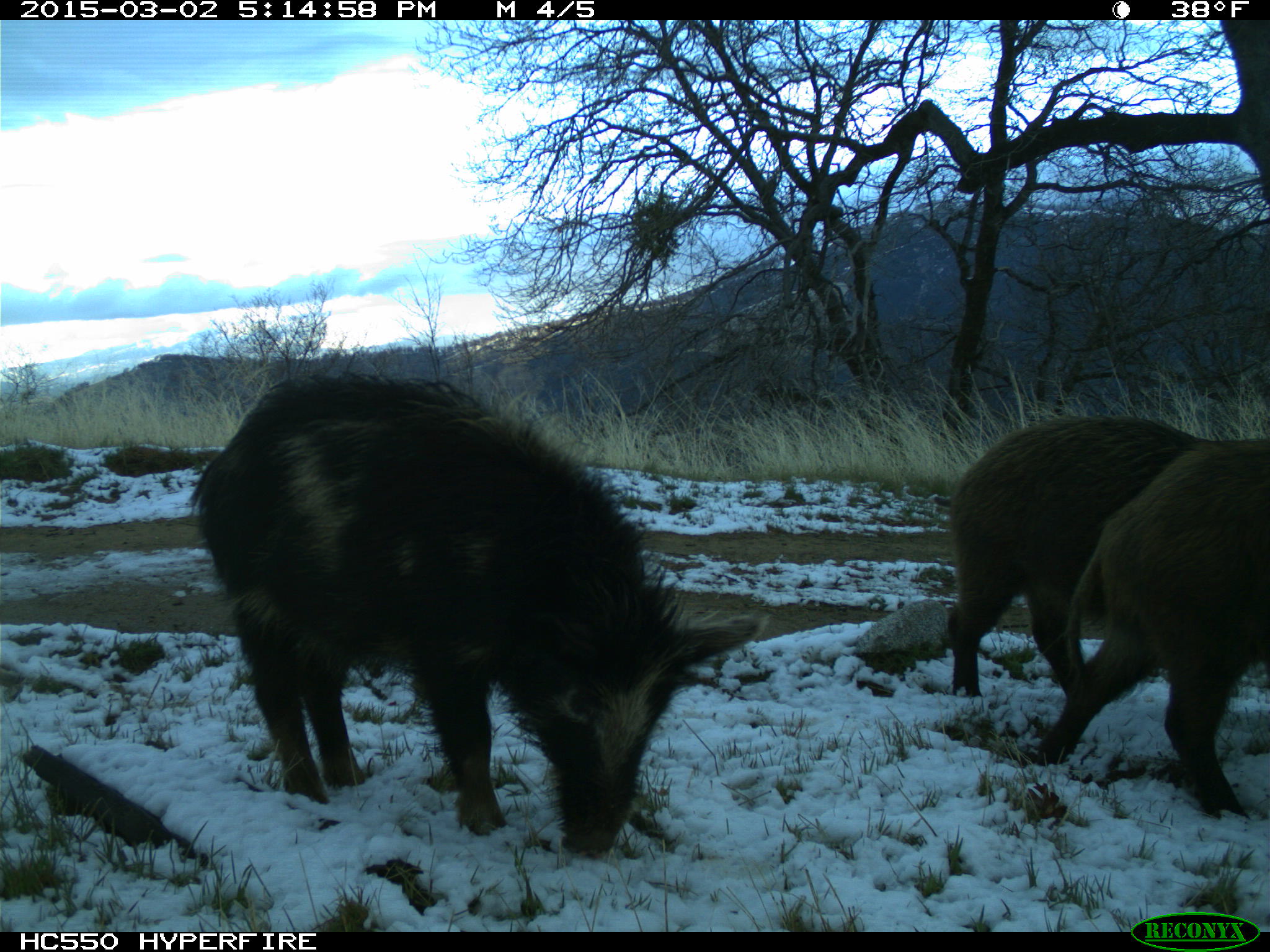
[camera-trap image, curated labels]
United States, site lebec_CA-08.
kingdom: Animalia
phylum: Chordata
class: Mammalia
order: Artiodactyla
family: Suidae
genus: Sus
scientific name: Sus scrofa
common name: wild boar